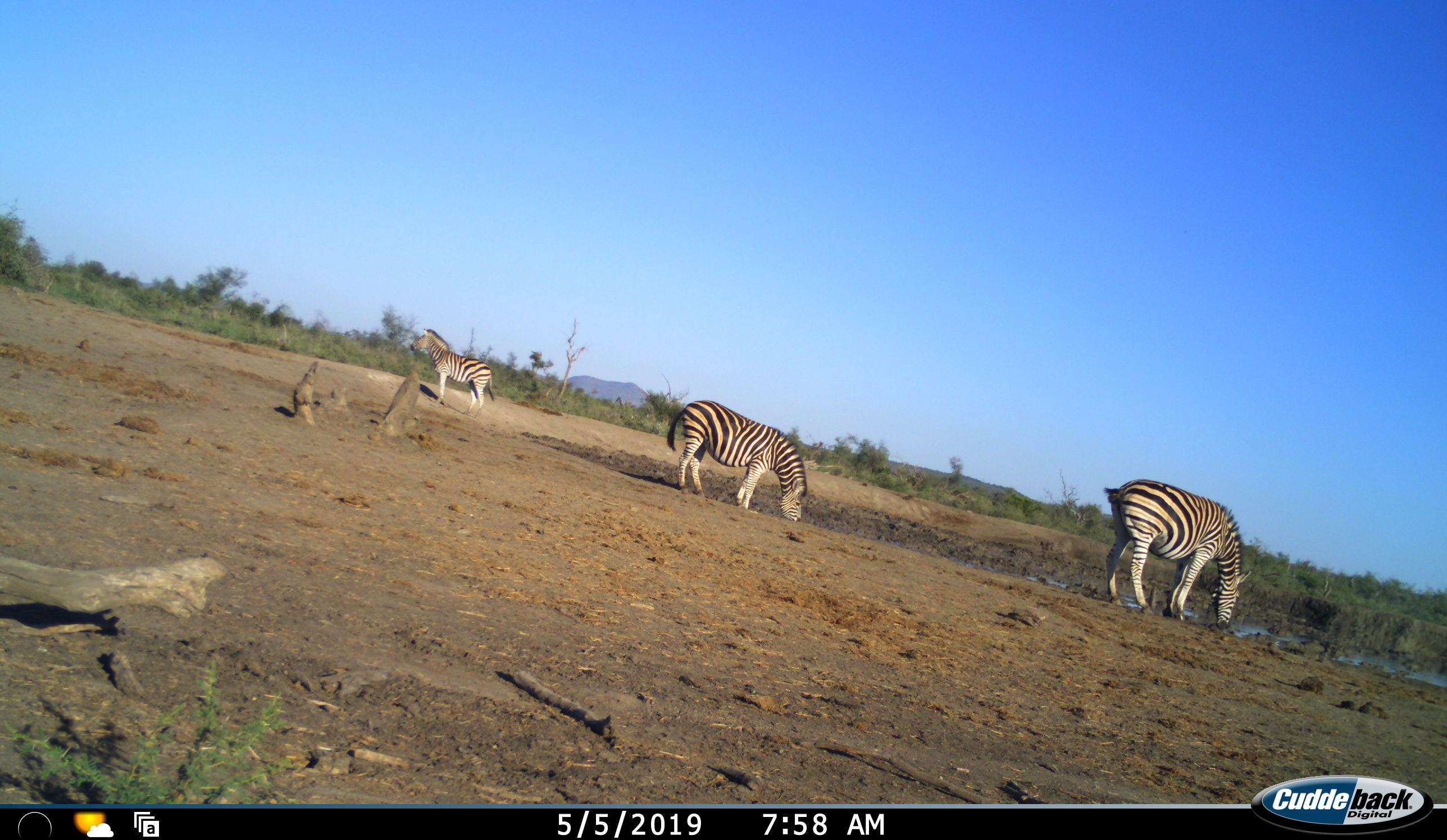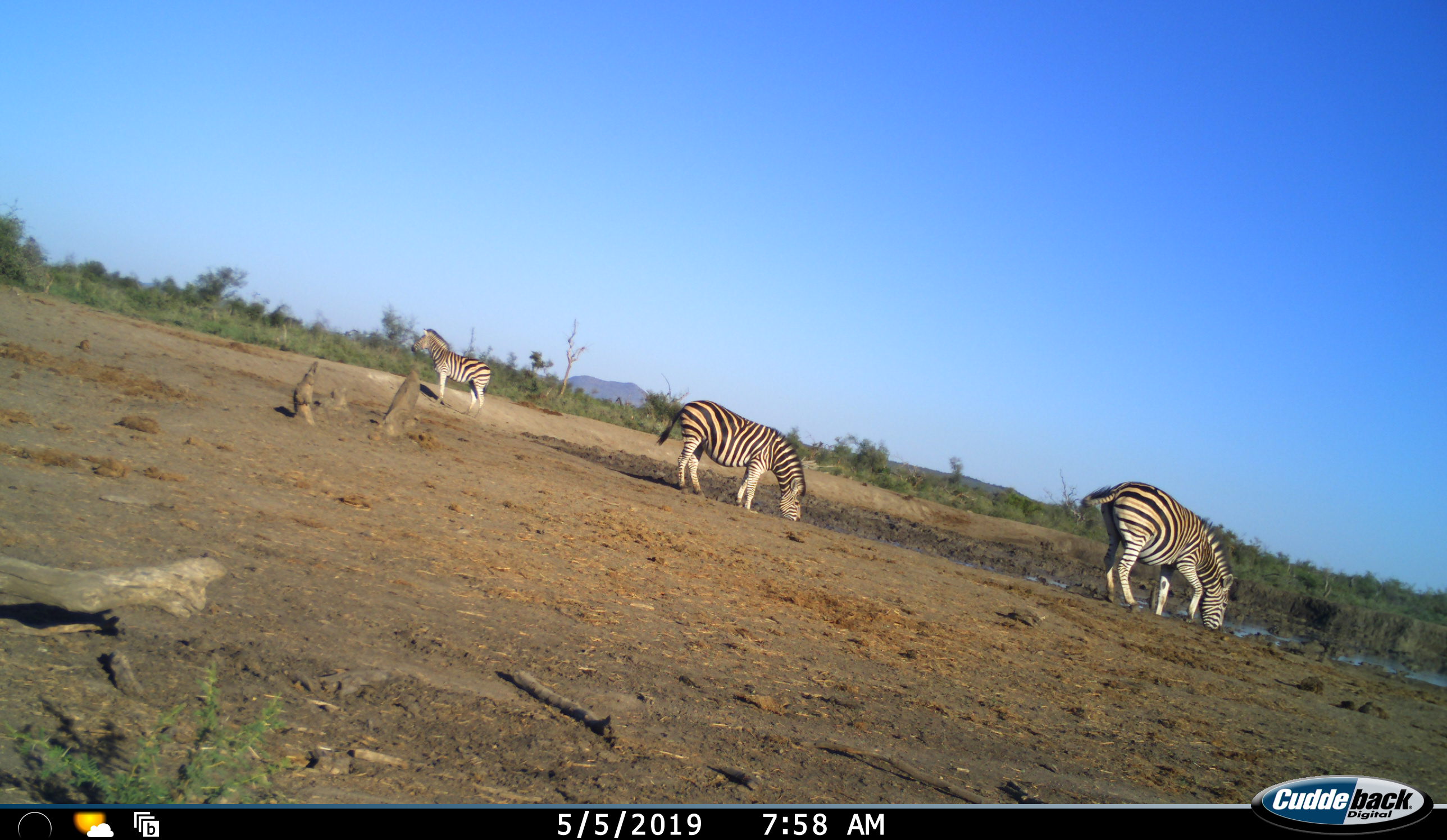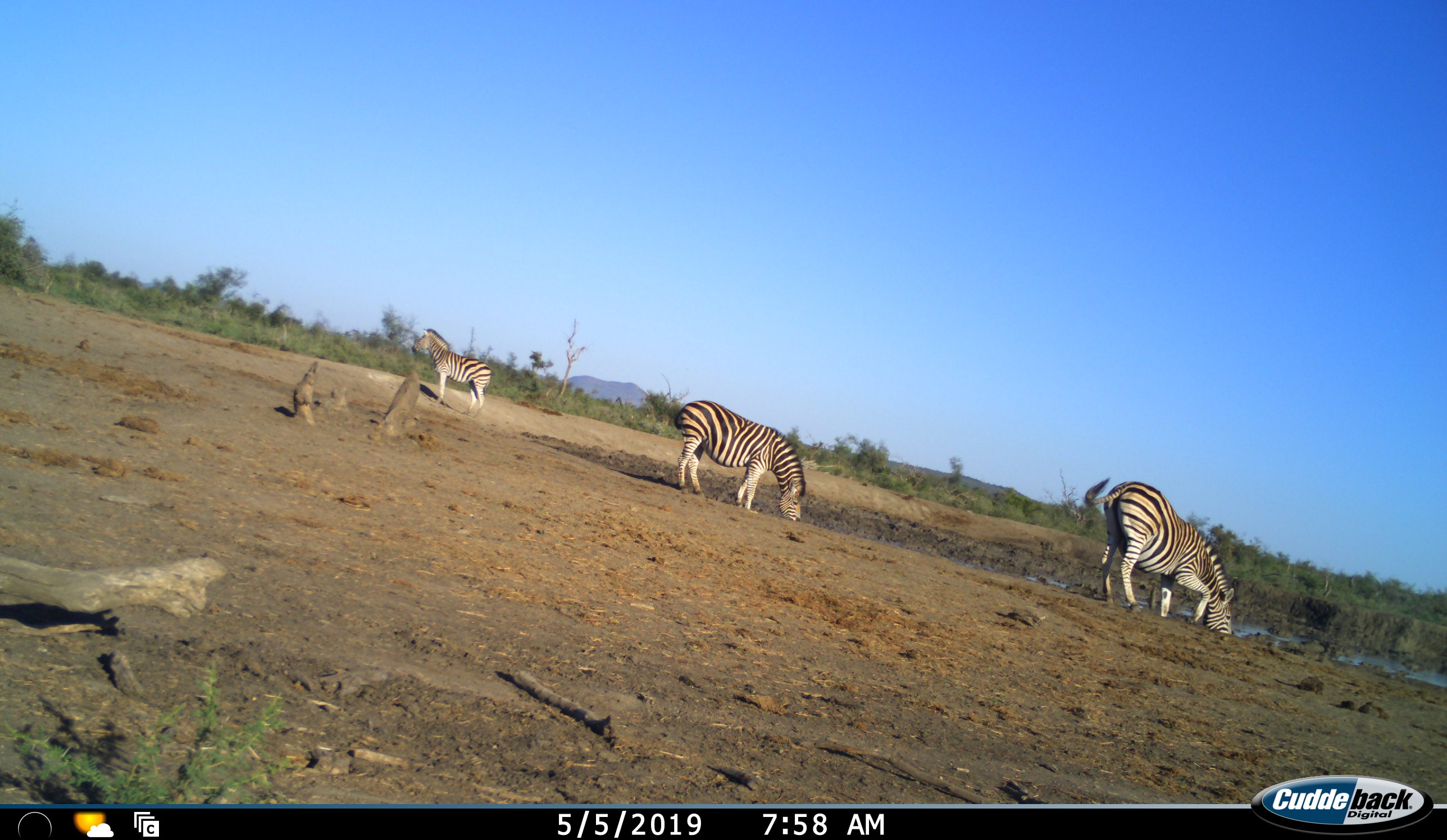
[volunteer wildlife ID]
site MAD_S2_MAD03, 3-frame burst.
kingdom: Animalia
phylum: Chordata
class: Mammalia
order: Perissodactyla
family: Equidae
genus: Equus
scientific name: Equus quagga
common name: plains zebra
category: zebraplains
Zebraplains (plains zebra) (Equus quagga), count 3. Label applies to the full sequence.